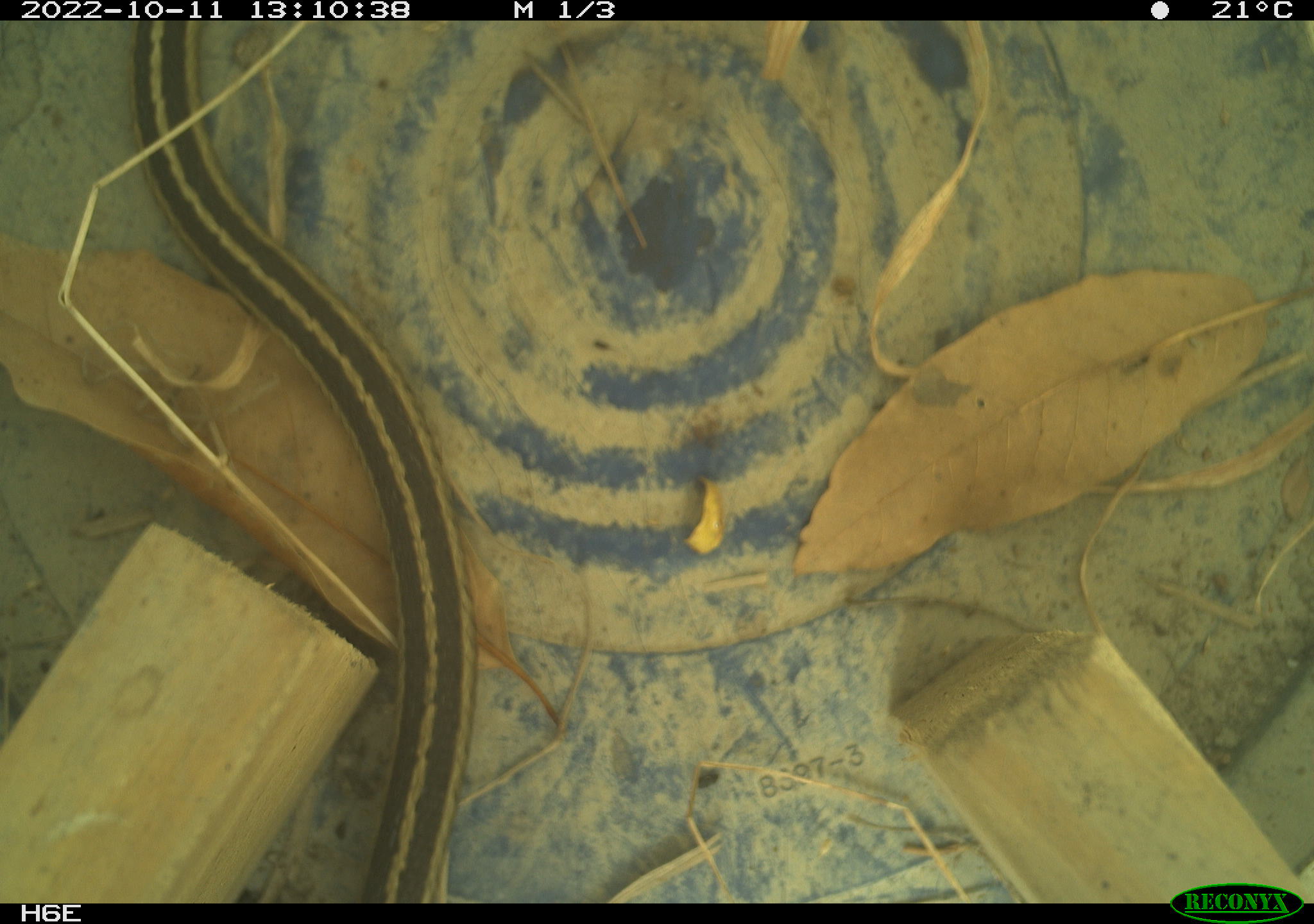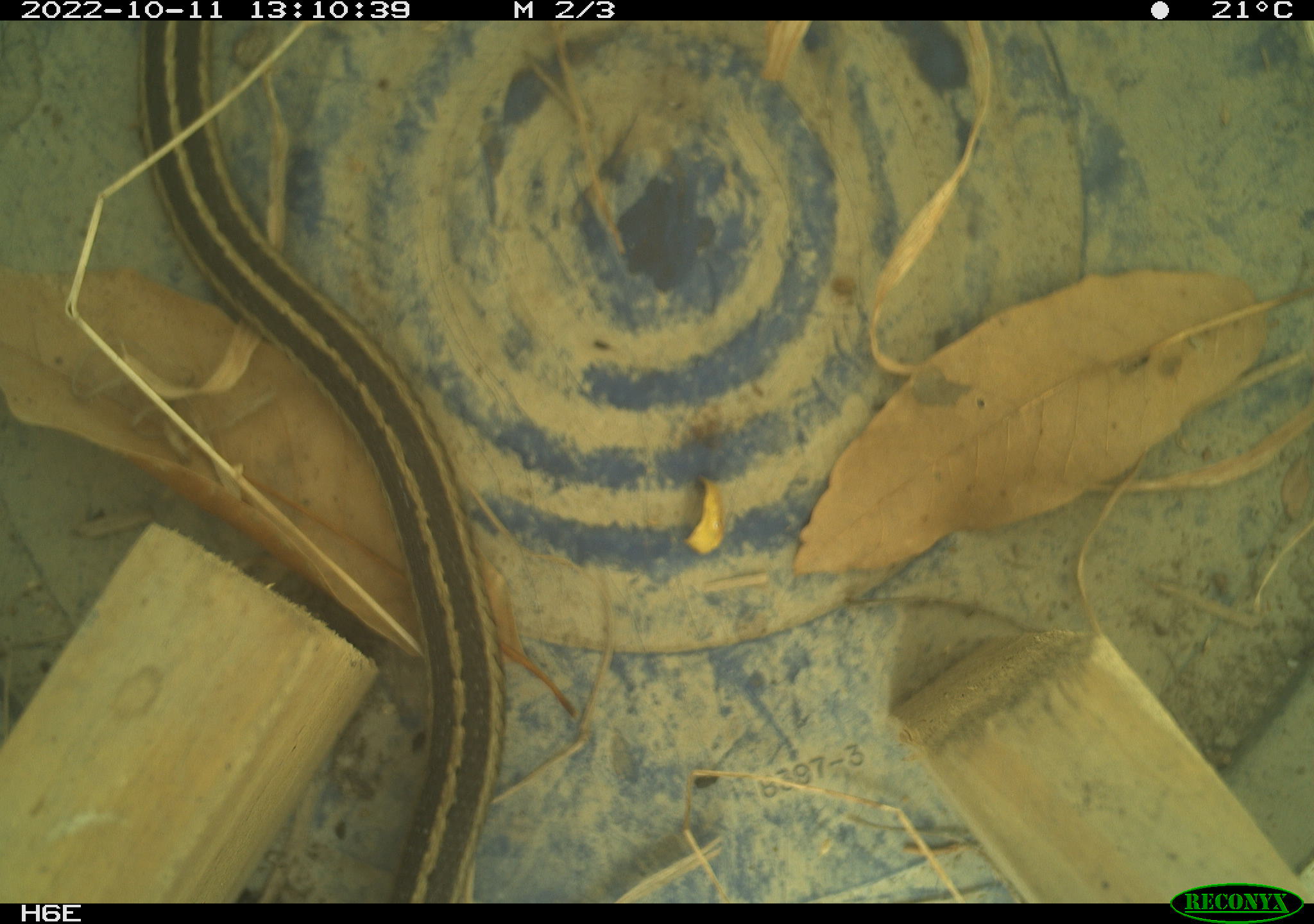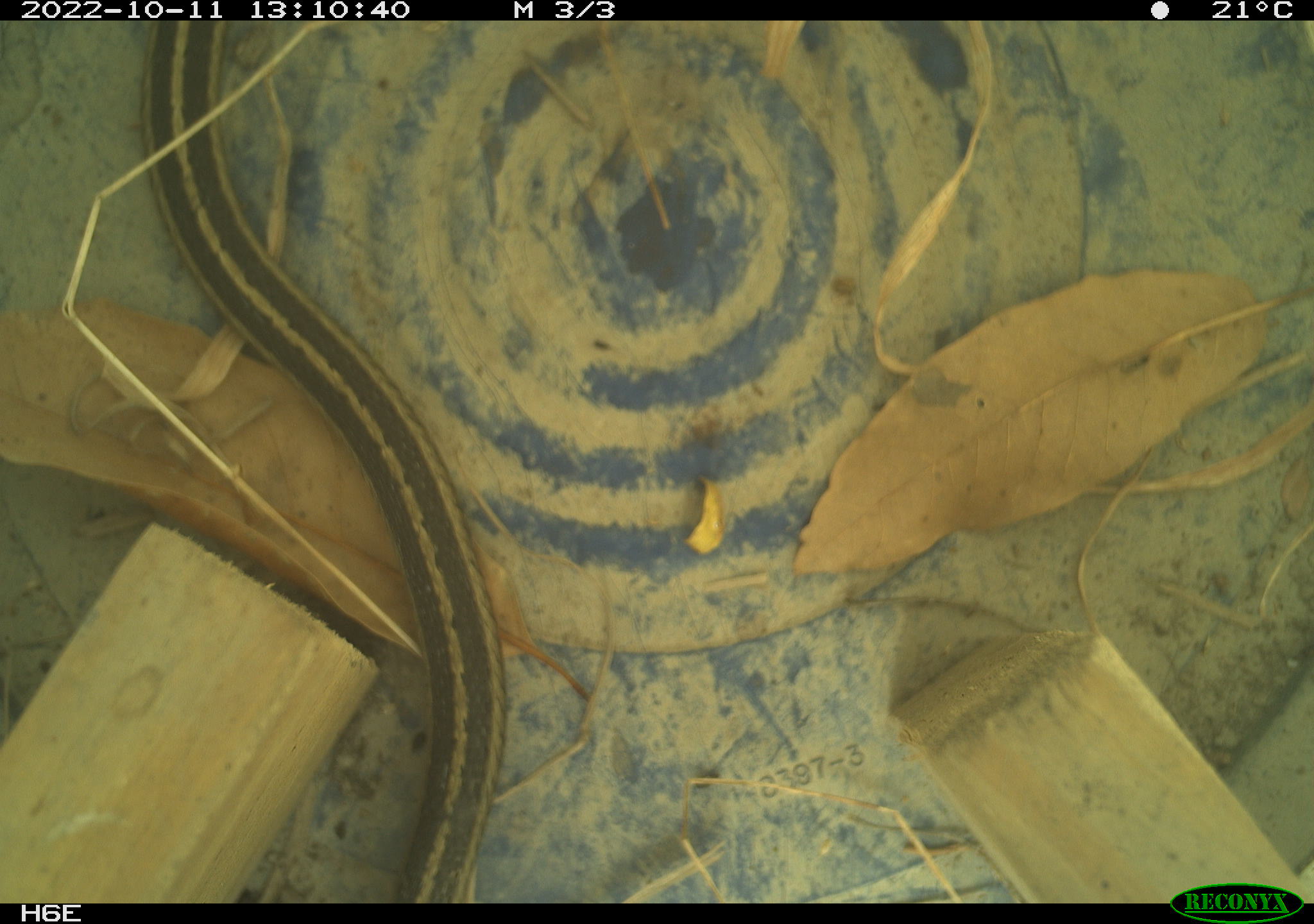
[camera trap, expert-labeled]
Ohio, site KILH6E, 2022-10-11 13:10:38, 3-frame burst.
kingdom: Animalia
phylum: Chordata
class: Reptilia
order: Squamata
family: Colubridae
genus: Thamnophis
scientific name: Thamnophis sirtalis sirtalis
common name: eastern gartersnake